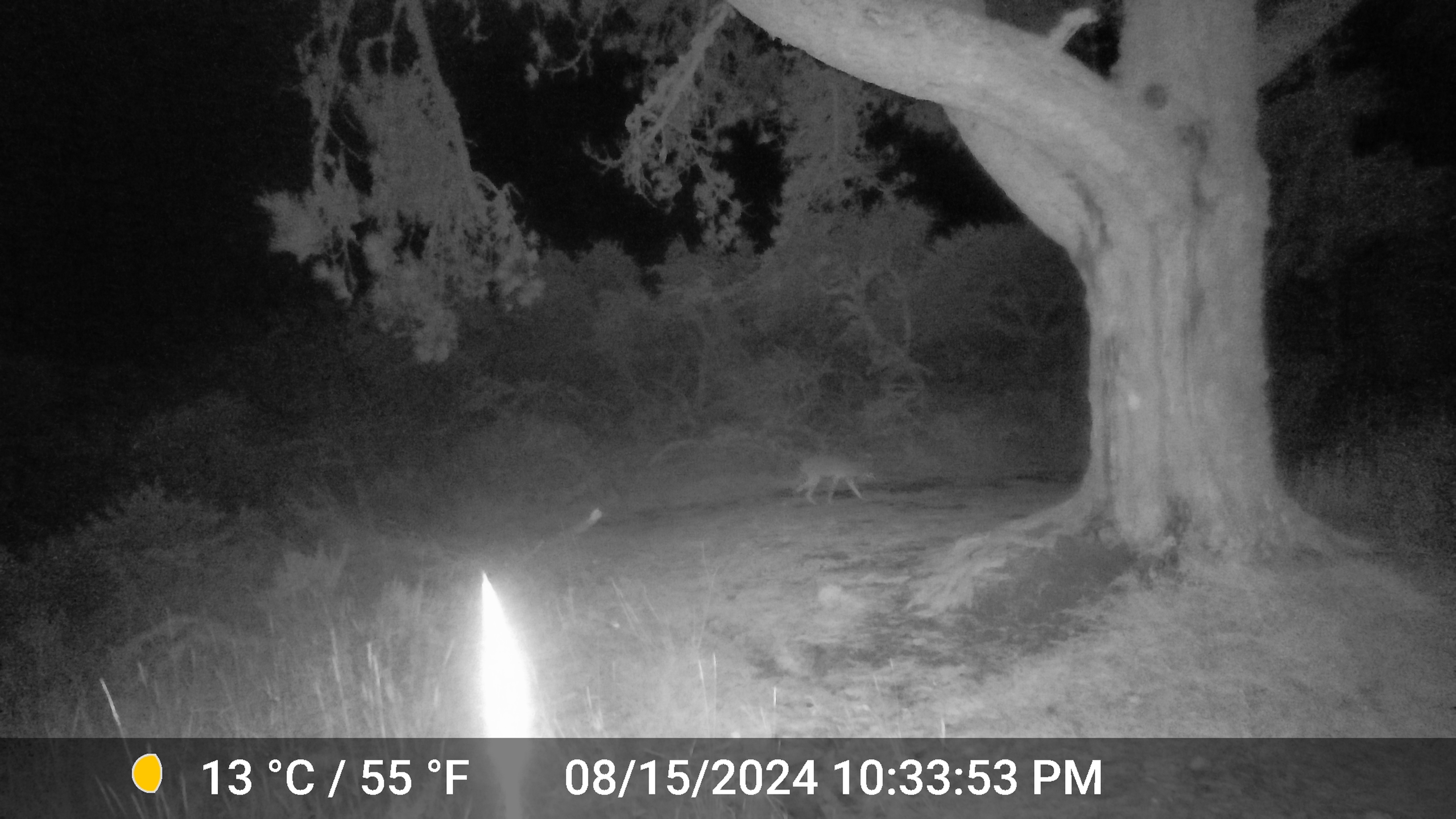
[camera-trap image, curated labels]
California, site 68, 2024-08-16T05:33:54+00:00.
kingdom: Animalia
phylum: Chordata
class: Mammalia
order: Carnivora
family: Canidae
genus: Canis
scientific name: Canis latrans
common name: coyote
Coyote (Canis latrans).